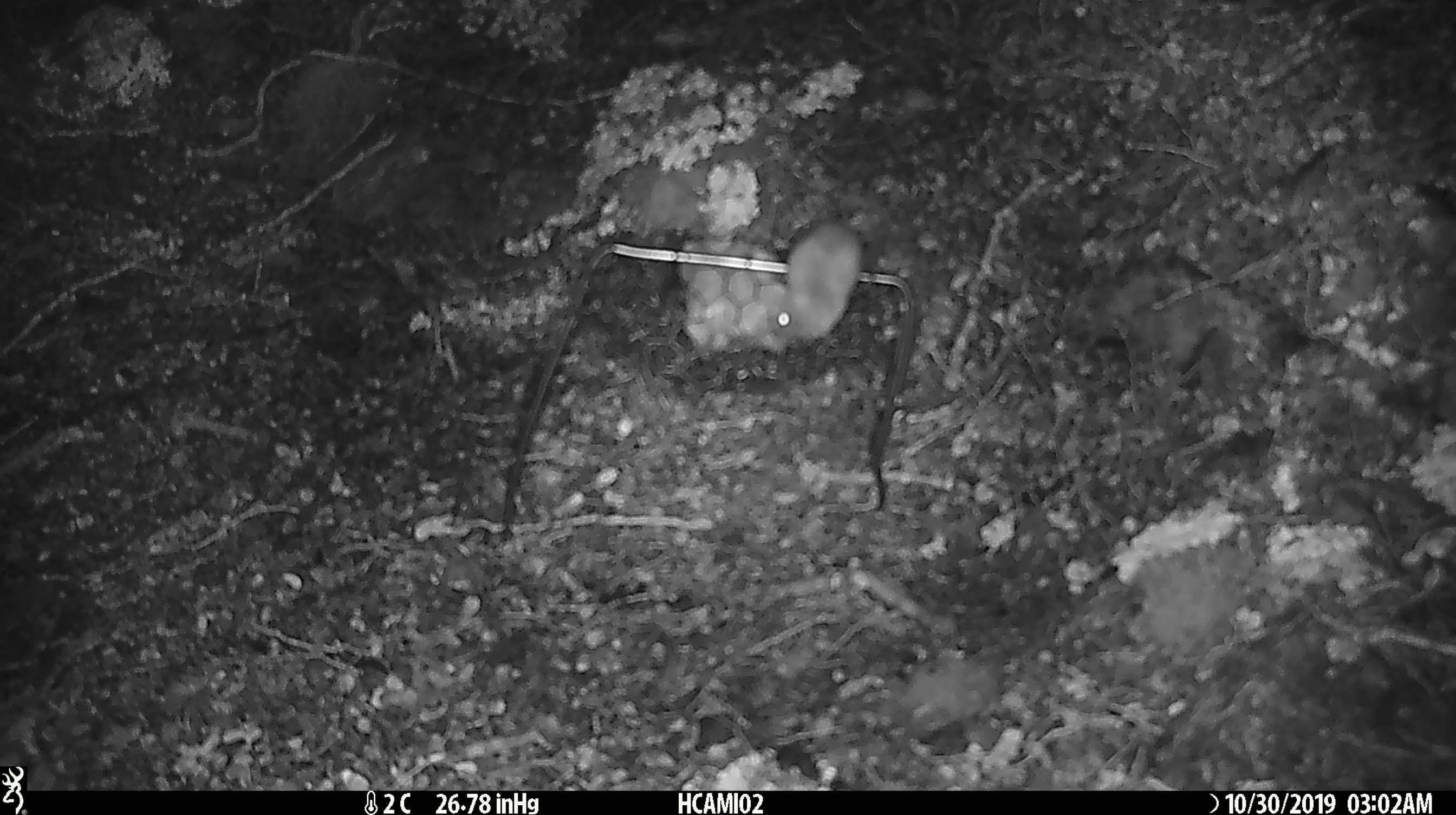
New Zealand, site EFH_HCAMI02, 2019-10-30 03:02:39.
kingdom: Animalia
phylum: Chordata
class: Mammalia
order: Rodentia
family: Muridae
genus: Mus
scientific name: Mus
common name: mouse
Mouse (Mus).